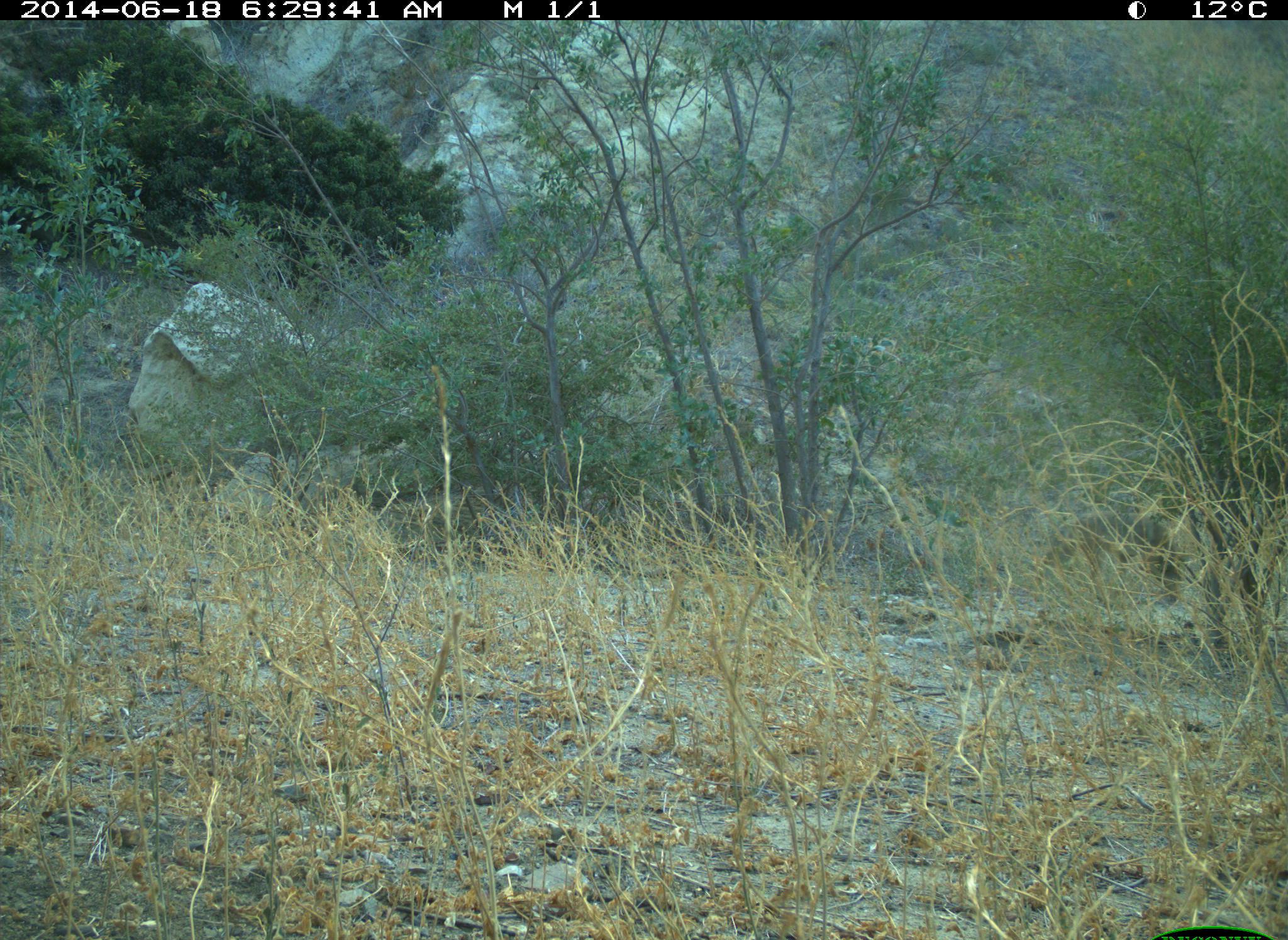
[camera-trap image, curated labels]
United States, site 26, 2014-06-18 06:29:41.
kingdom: Animalia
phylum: Chordata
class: Mammalia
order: Carnivora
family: Canidae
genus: Canis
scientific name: Canis latrans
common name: coyote